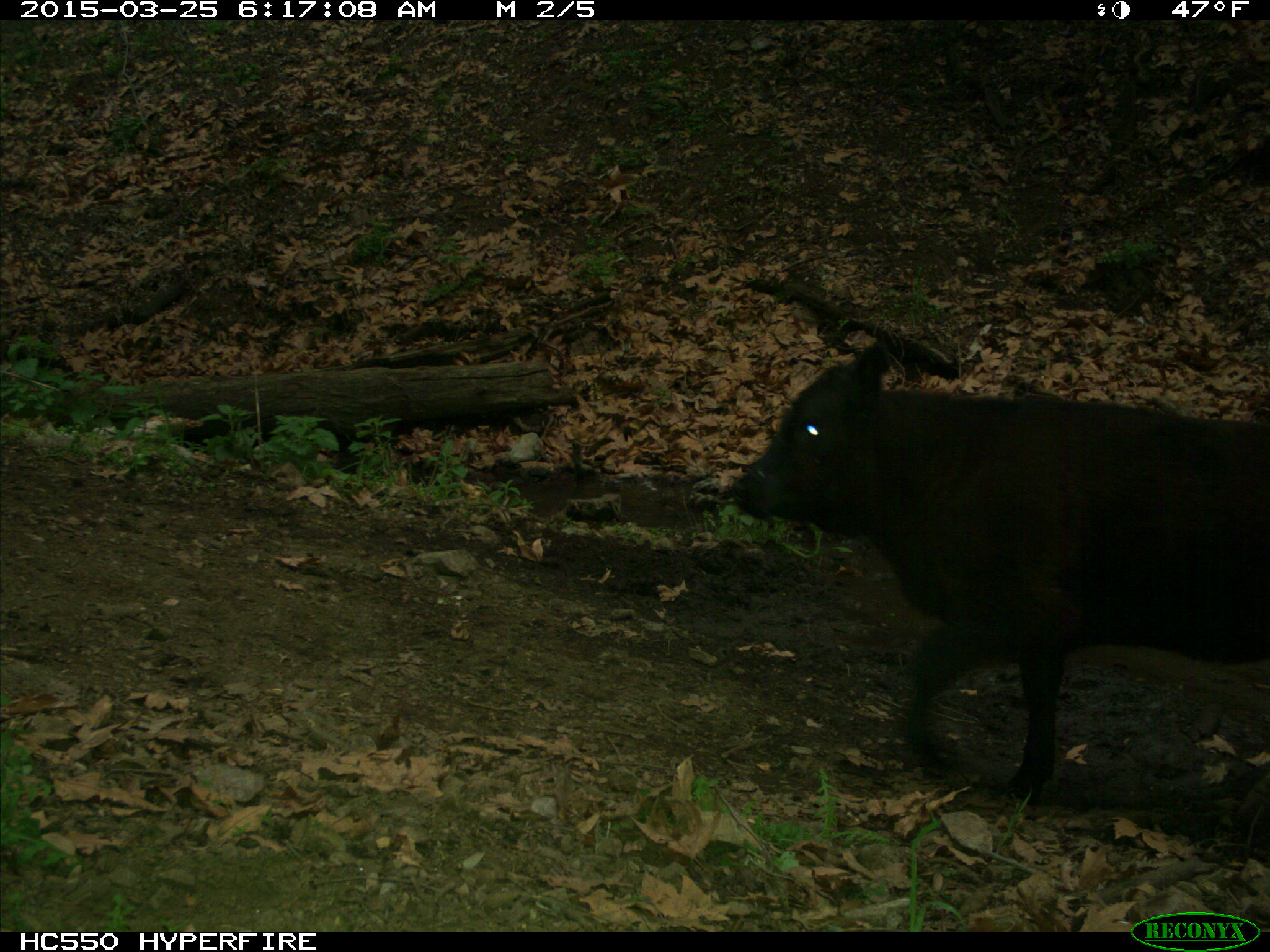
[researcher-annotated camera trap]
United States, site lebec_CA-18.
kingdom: Animalia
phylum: Chordata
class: Mammalia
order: Artiodactyla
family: Bovidae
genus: Bos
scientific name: Bos taurus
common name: domestic cow